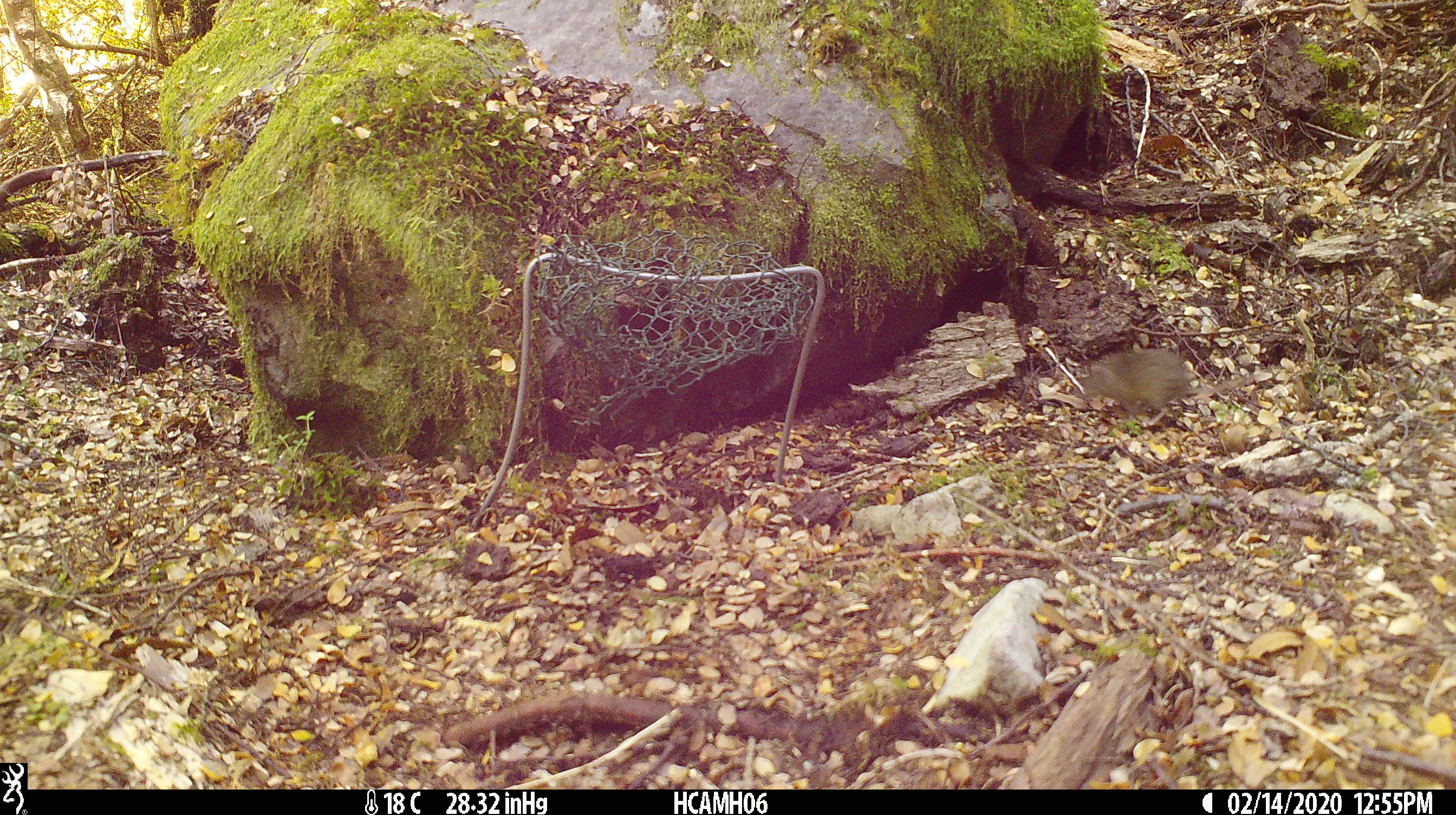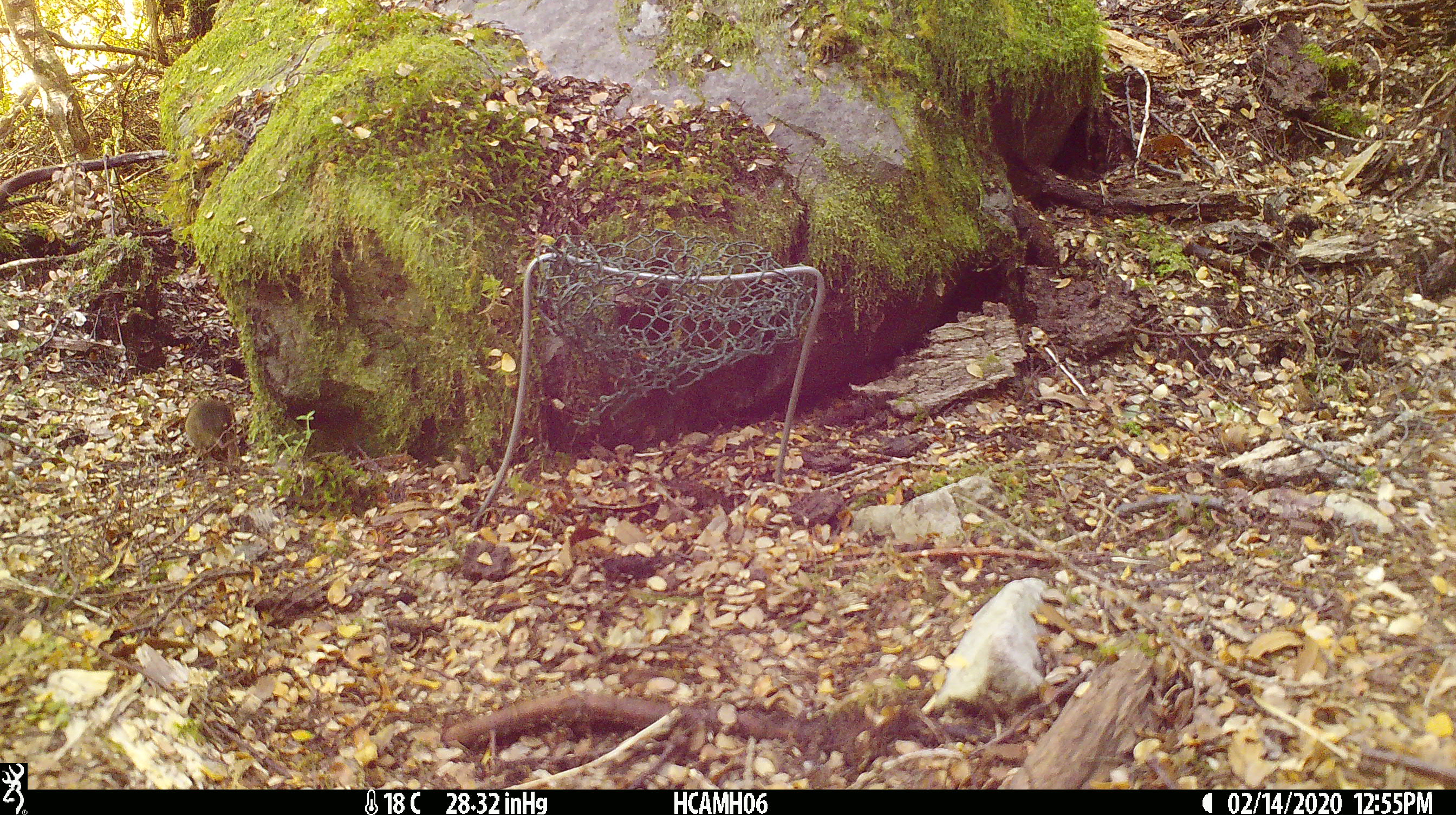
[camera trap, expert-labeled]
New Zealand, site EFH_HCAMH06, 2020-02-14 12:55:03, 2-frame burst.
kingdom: Animalia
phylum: Chordata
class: Mammalia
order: Rodentia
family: Muridae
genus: Mus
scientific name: Mus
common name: mouse